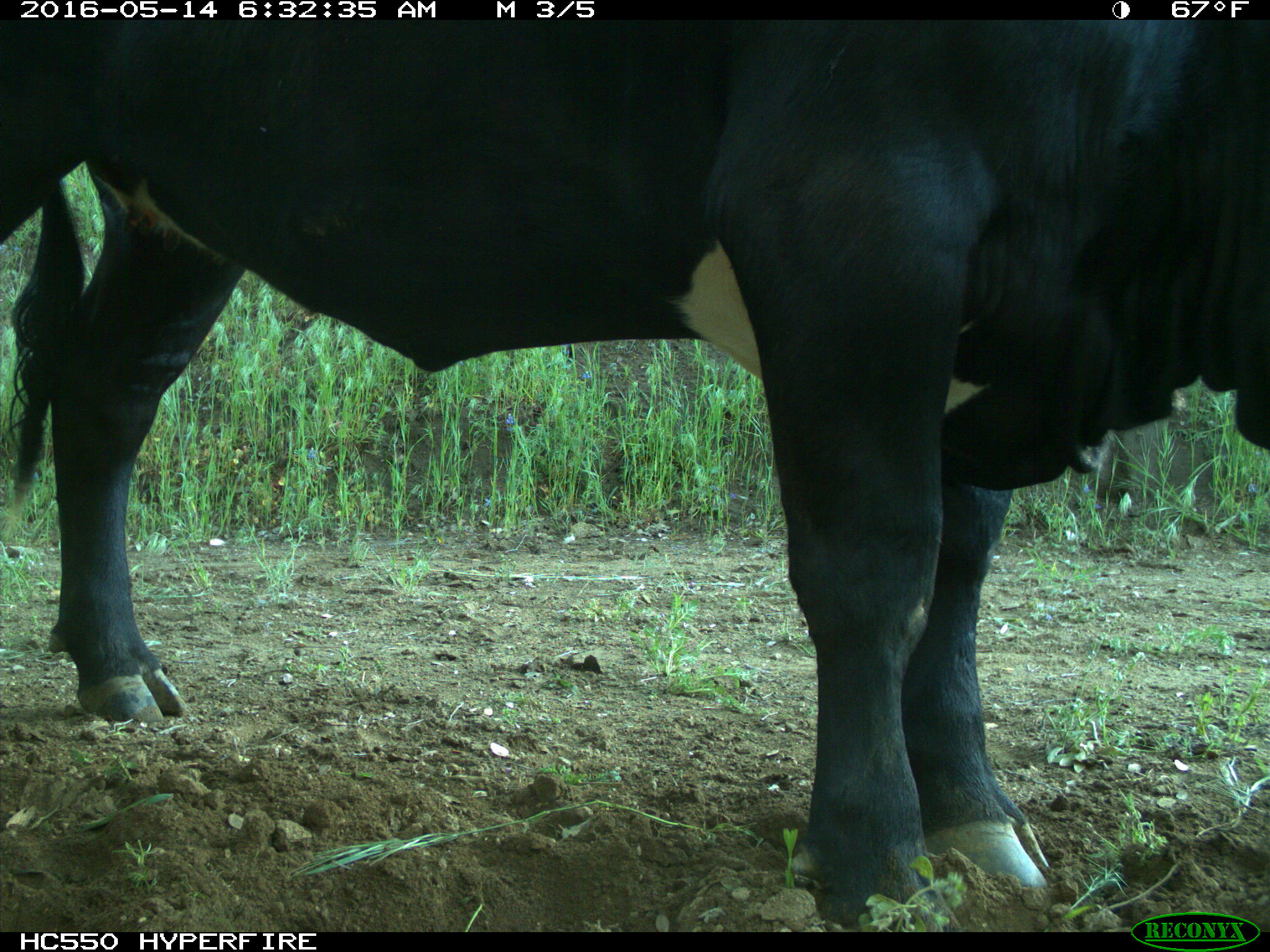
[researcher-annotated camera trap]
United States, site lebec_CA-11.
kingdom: Animalia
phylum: Chordata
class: Mammalia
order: Artiodactyla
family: Bovidae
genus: Bos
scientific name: Bos taurus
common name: domestic cow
Bos taurus (domestic cow).